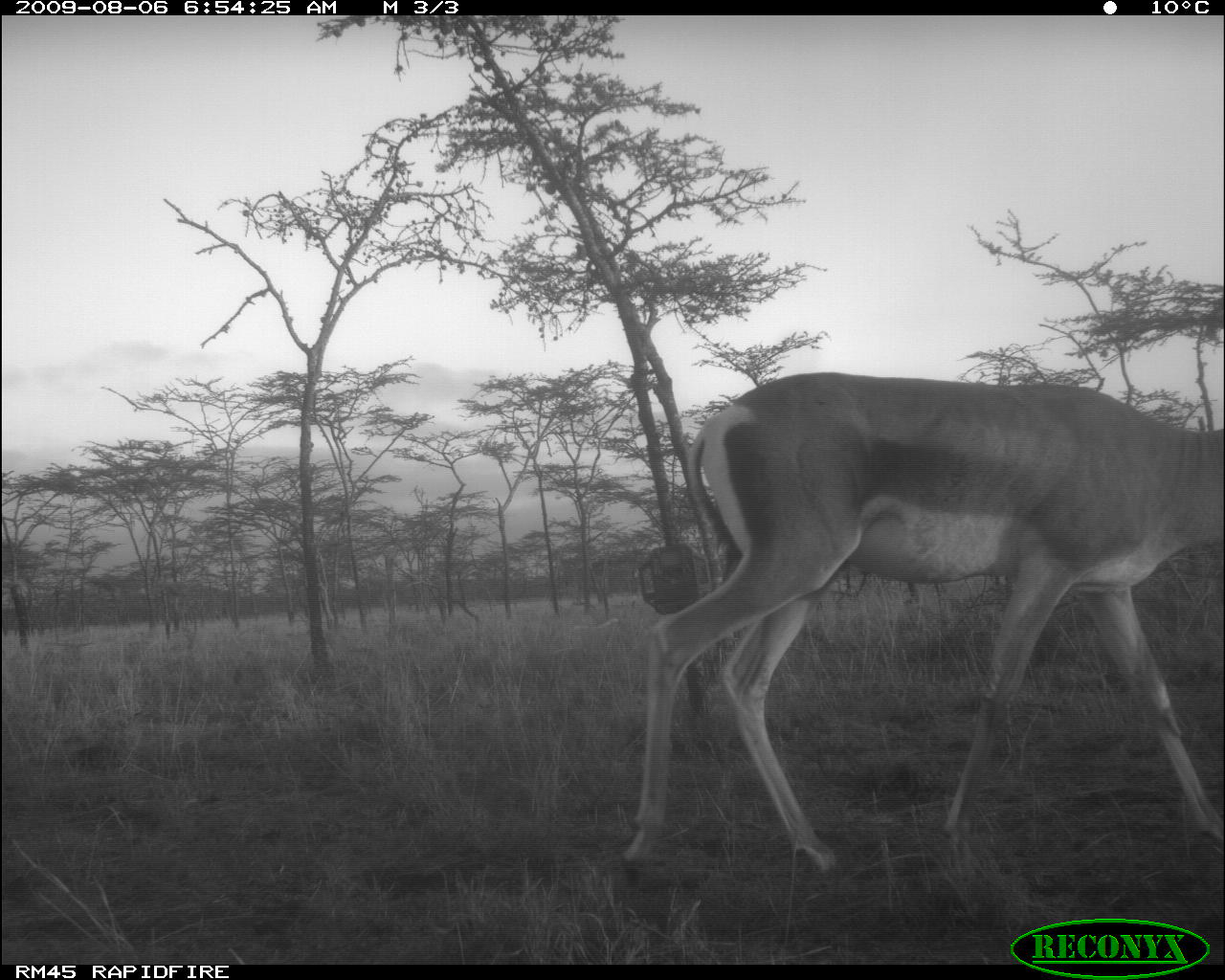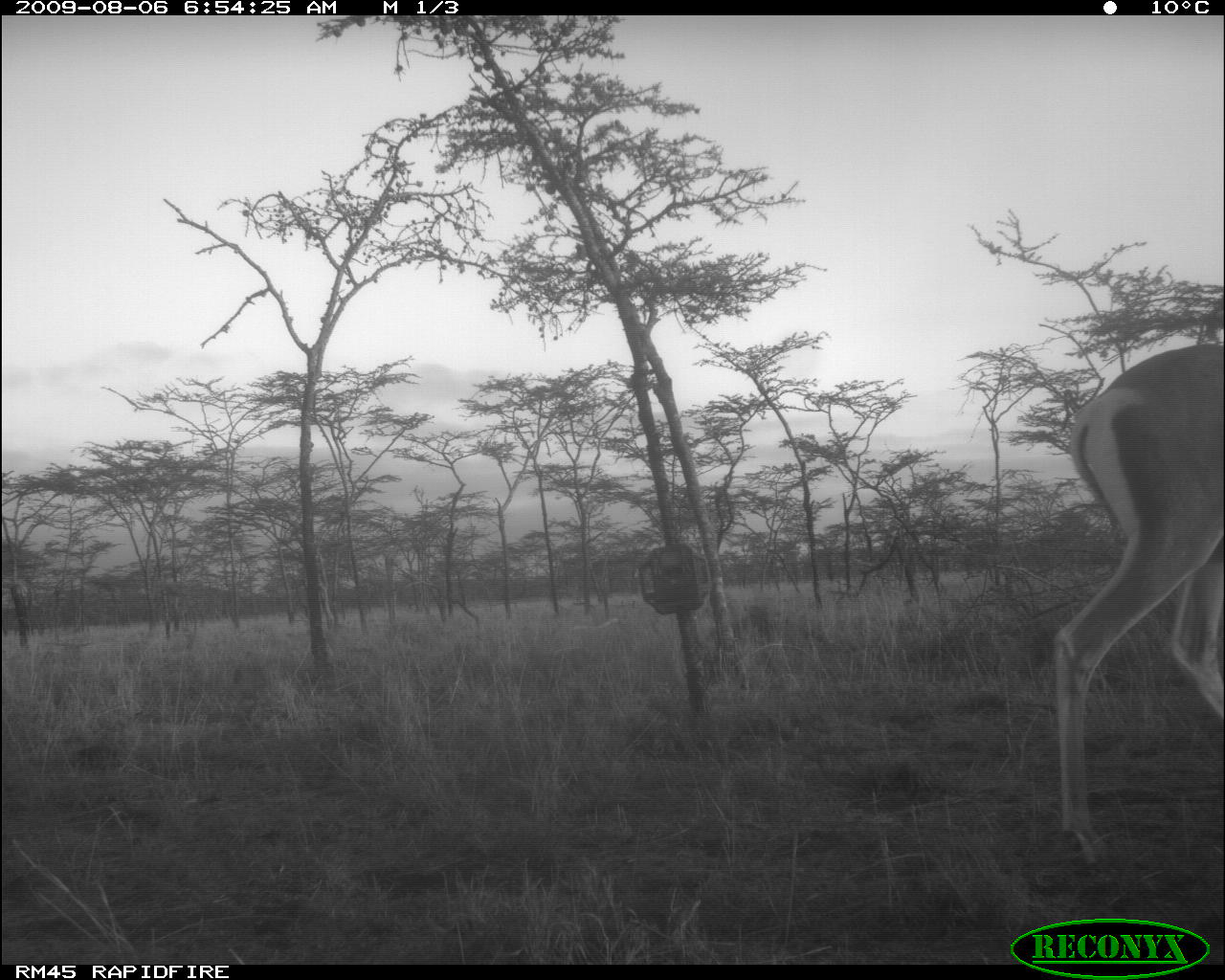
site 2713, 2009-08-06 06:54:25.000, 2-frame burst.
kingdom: Animalia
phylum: Chordata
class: Mammalia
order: Artiodactyla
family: Bovidae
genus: Nanger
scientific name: Nanger granti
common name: grant's gazelle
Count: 1.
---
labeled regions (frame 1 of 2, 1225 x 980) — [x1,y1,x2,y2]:
nanger granti: [619,371,1223,885]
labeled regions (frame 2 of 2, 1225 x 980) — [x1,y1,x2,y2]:
nanger granti: [1050,341,1222,861]